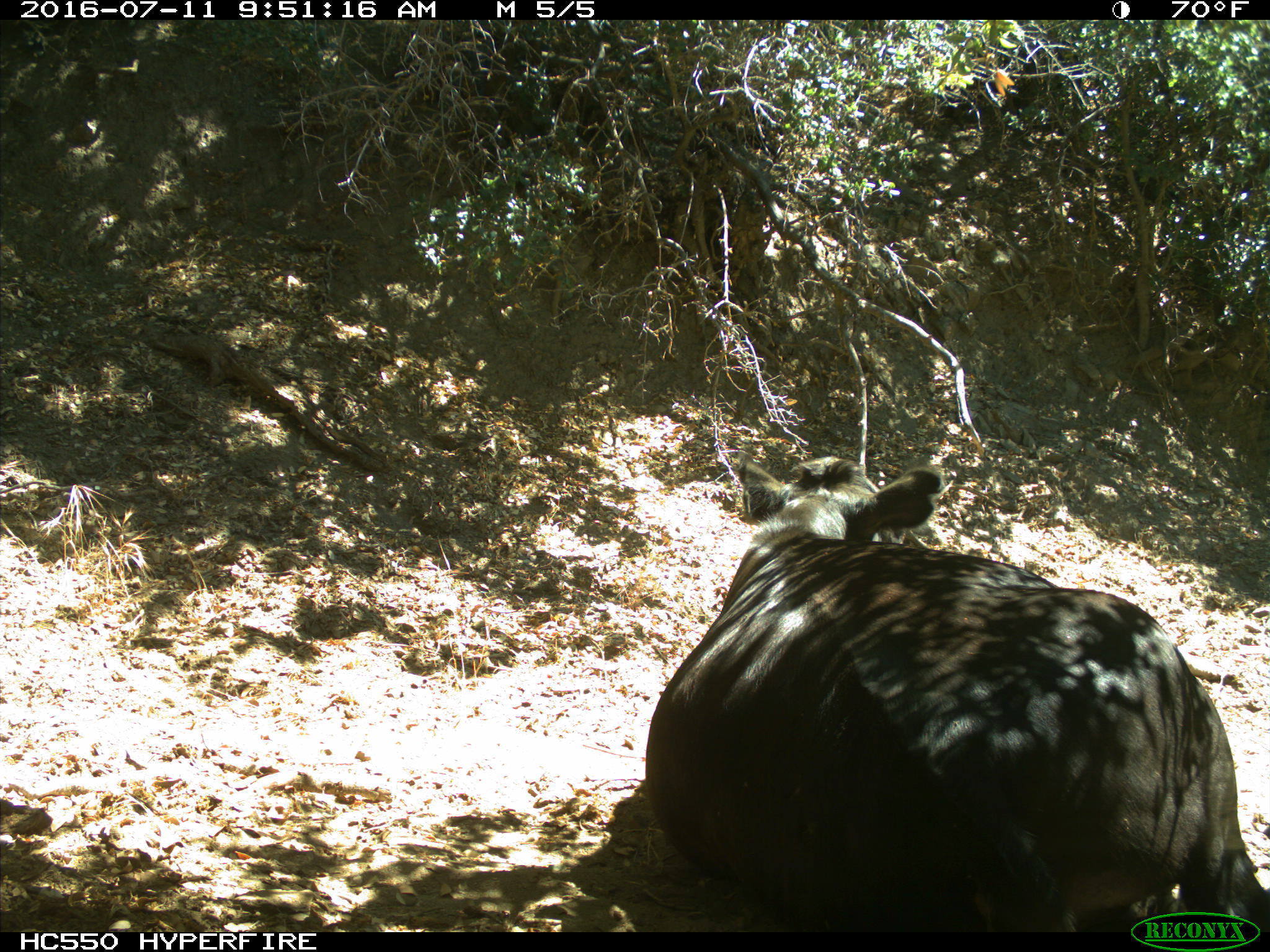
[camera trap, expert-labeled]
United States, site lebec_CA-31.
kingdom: Animalia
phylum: Chordata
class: Mammalia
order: Artiodactyla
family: Bovidae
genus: Bos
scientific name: Bos taurus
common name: domestic cow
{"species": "Bos taurus (domestic cow)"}